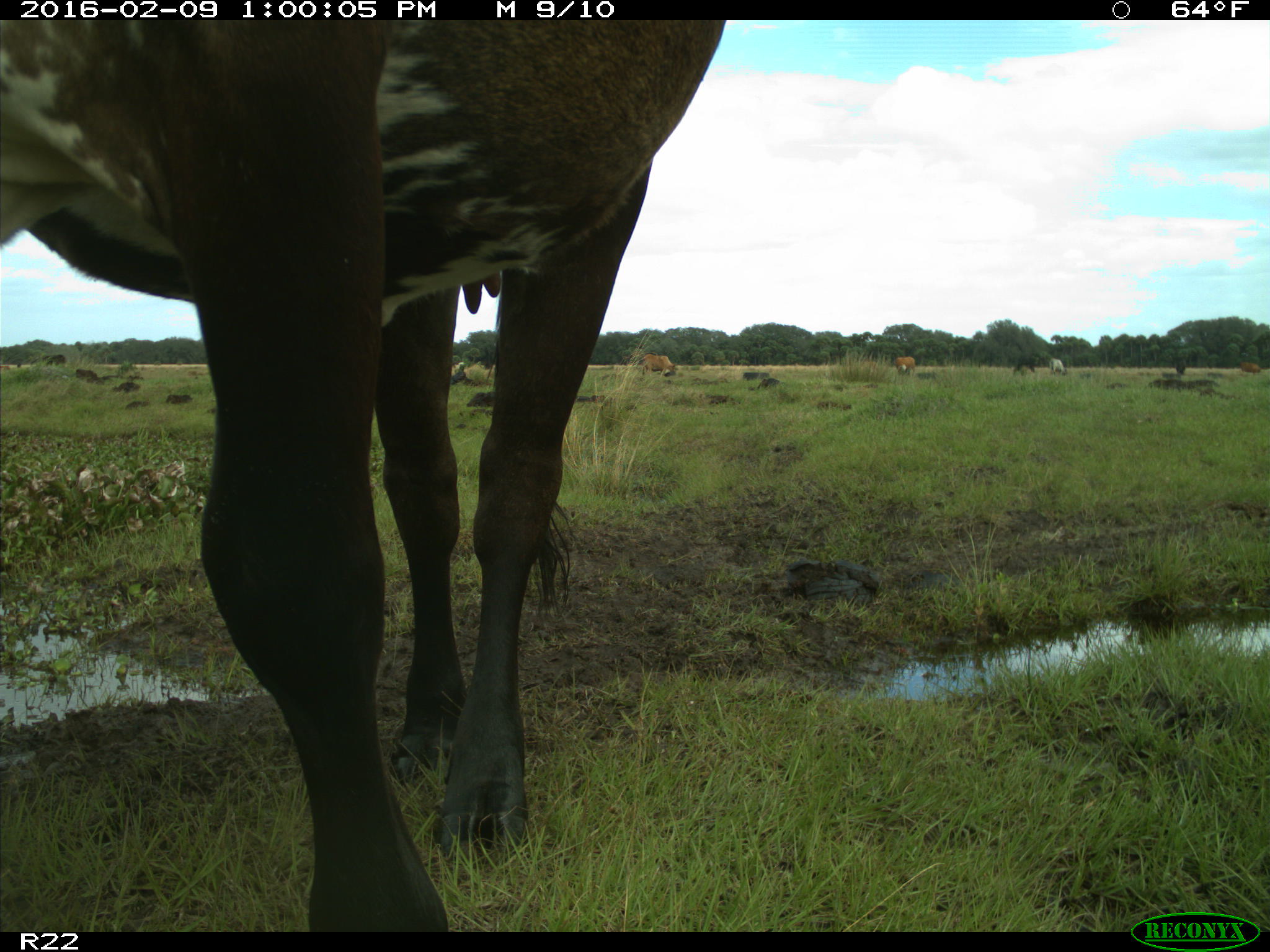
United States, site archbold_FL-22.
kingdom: Animalia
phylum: Chordata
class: Mammalia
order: Artiodactyla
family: Bovidae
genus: Bos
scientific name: Bos taurus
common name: domestic cow